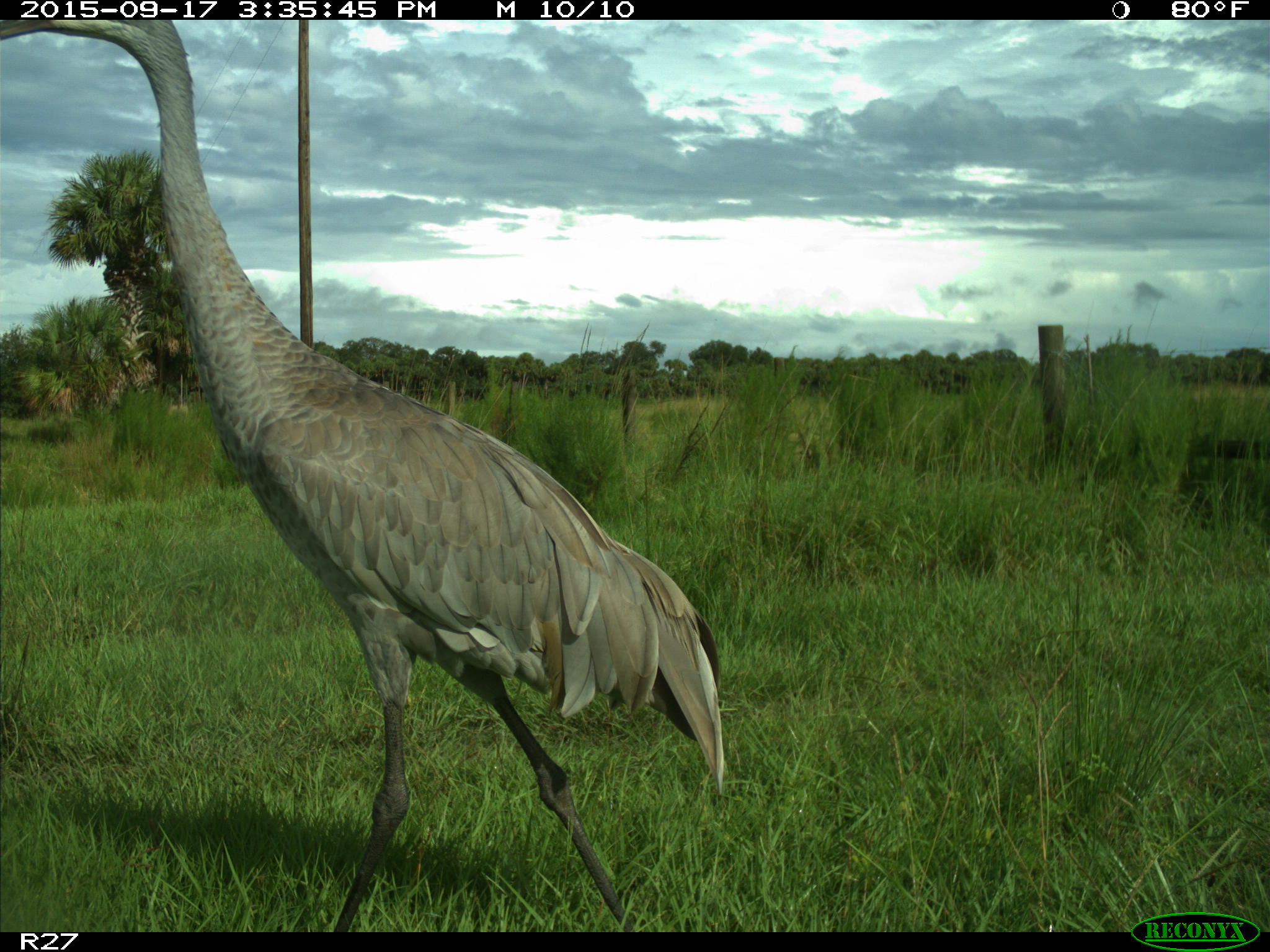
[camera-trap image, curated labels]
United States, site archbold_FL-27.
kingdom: Animalia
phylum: Chordata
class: Aves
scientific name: Aves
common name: birds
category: unidentified bird